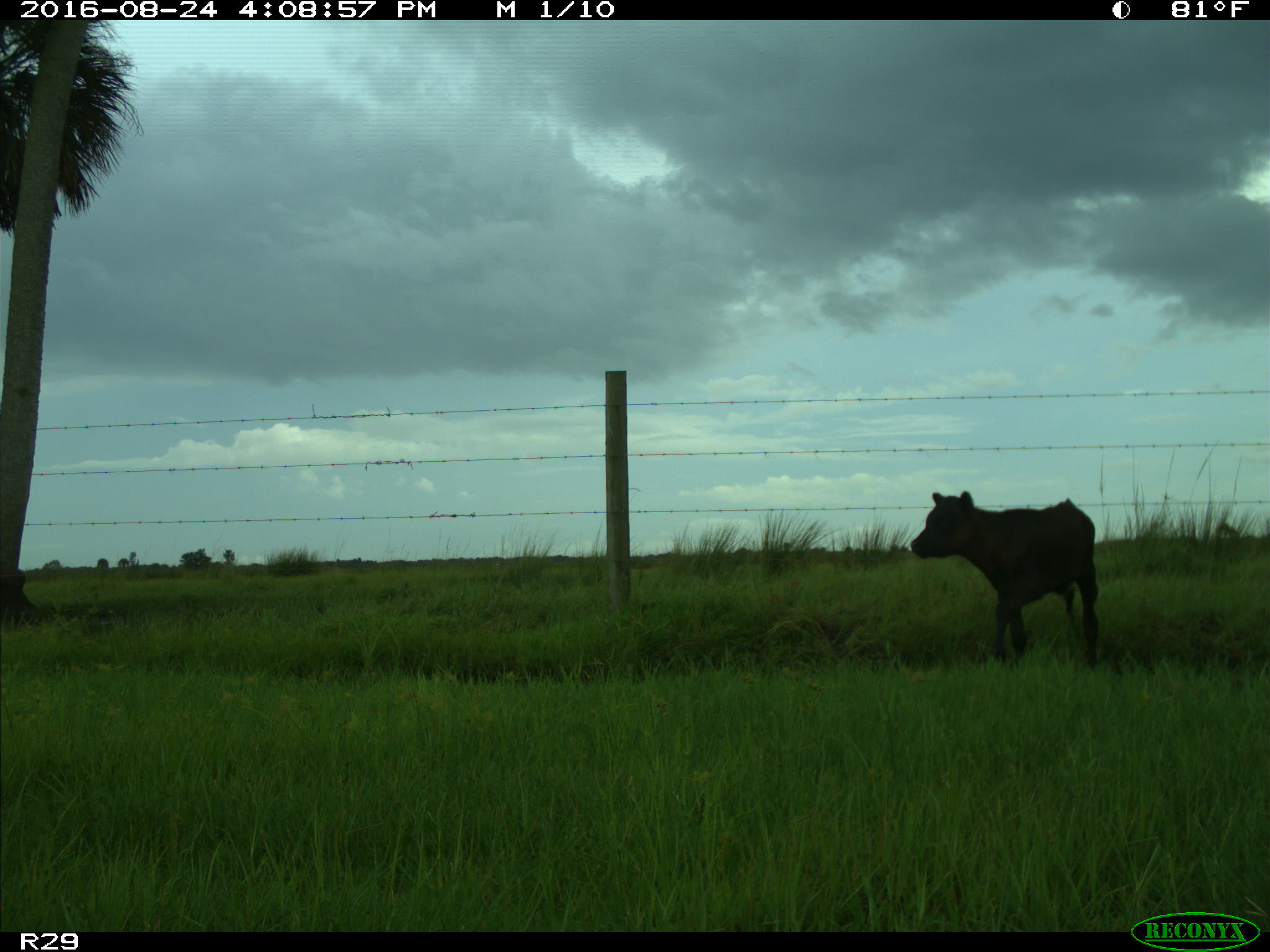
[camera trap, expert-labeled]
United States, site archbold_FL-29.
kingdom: Animalia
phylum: Chordata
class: Mammalia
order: Artiodactyla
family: Bovidae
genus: Bos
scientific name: Bos taurus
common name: domestic cow